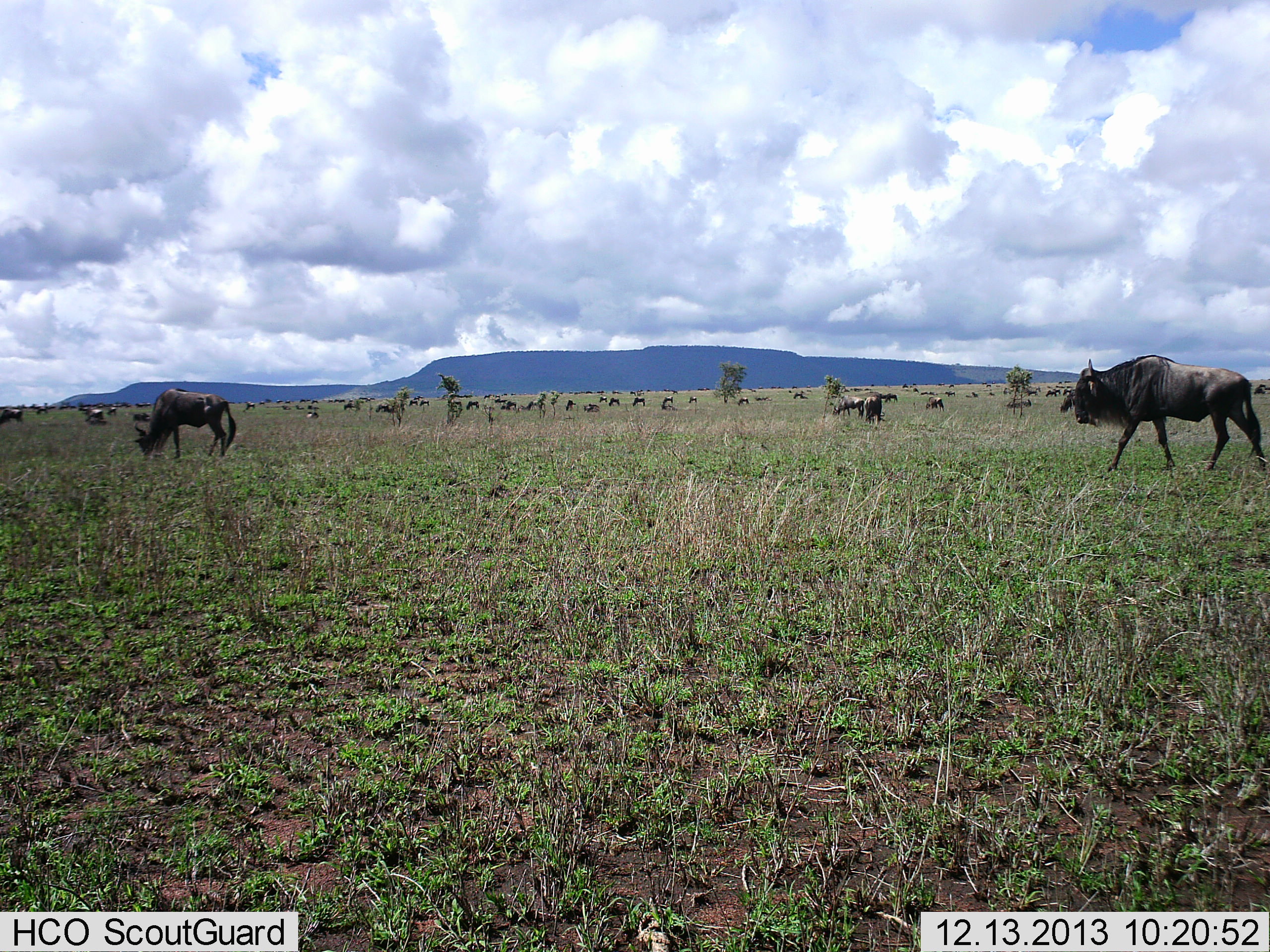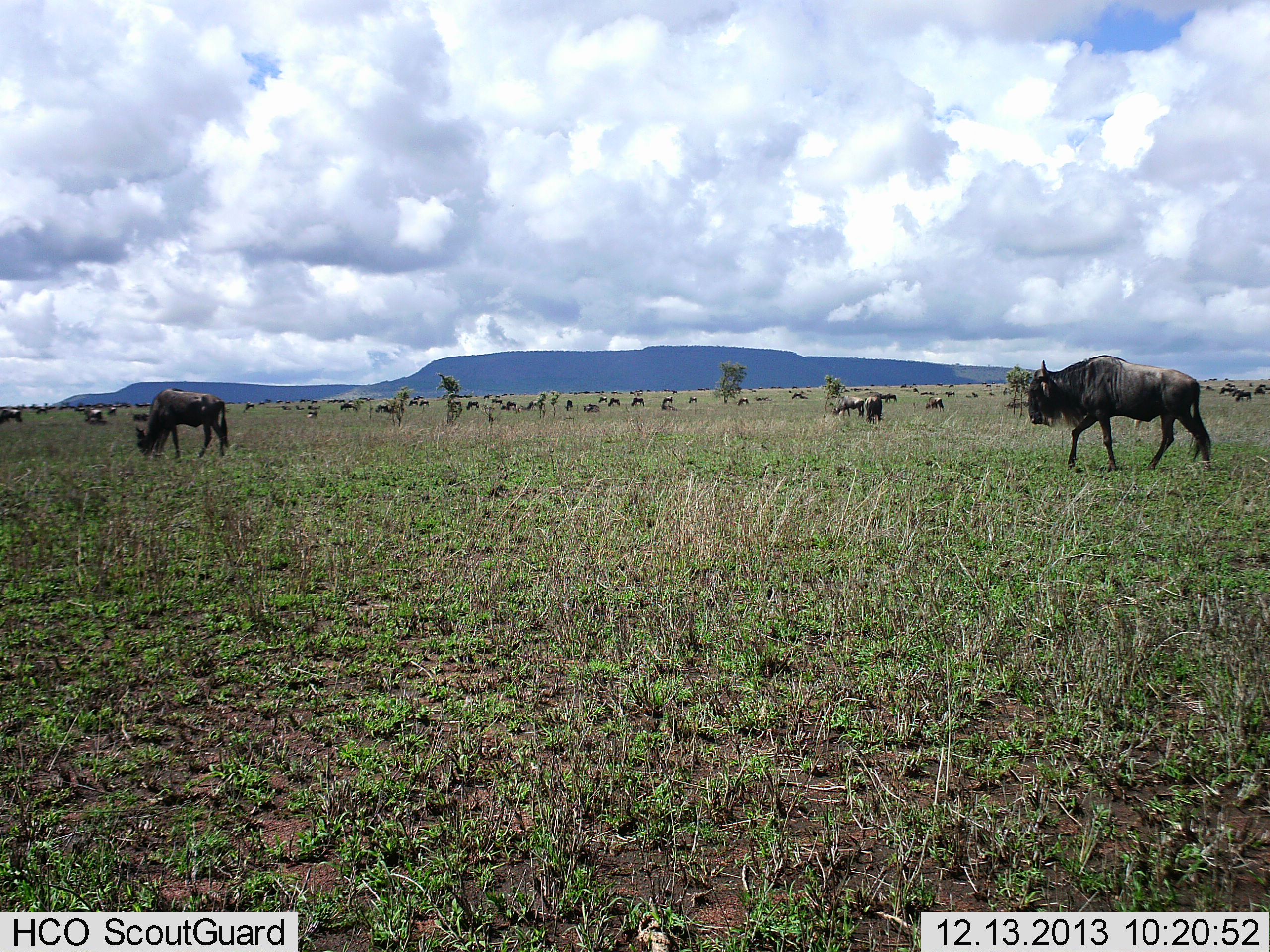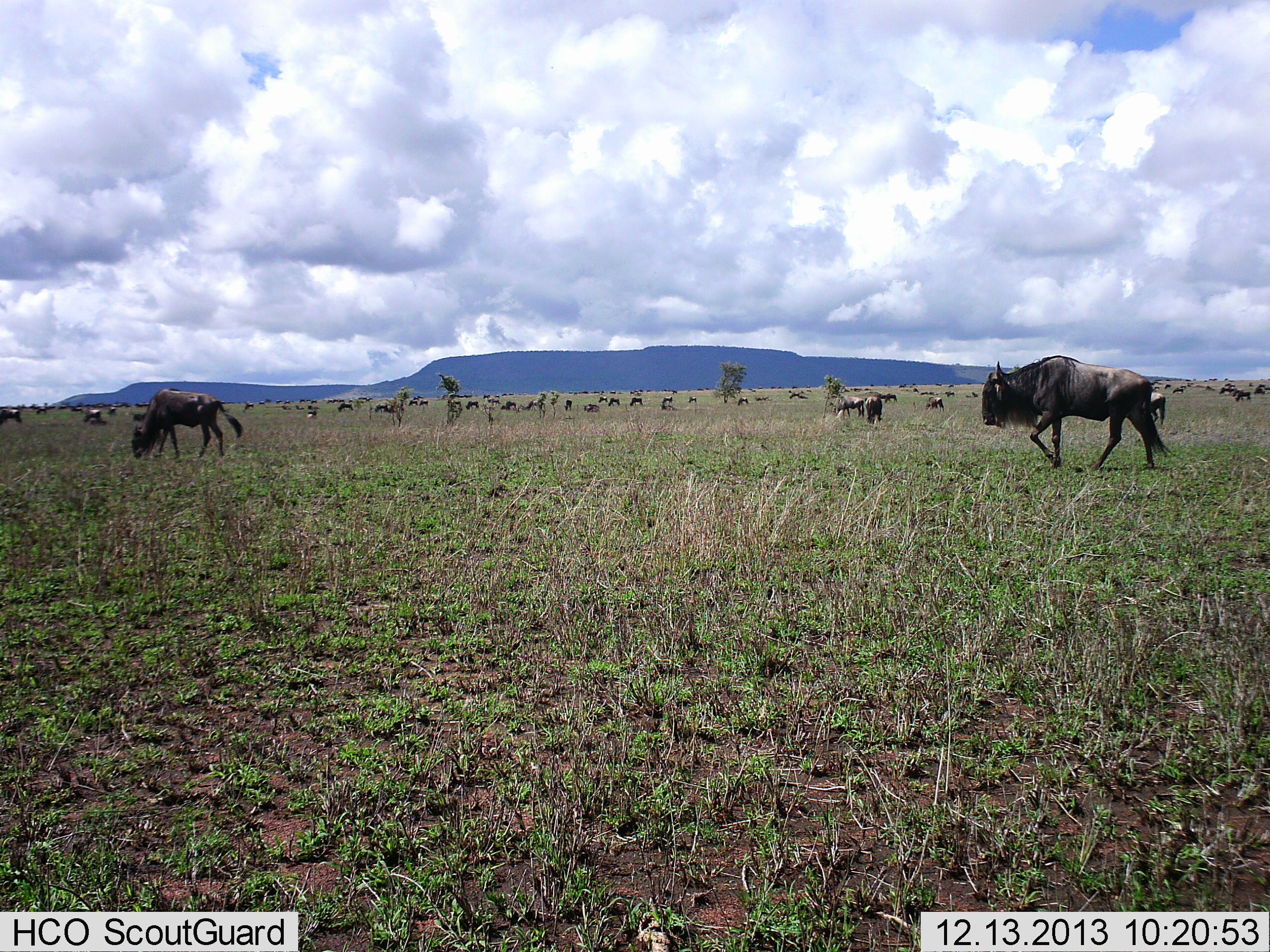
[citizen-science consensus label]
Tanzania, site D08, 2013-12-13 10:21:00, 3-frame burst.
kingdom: Animalia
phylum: Chordata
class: Mammalia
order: Artiodactyla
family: Bovidae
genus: Connochaetes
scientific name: Connochaetes taurinus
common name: blue wildebeest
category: wildebeest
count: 11-50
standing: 50%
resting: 0%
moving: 80%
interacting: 0%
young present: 0%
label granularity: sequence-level